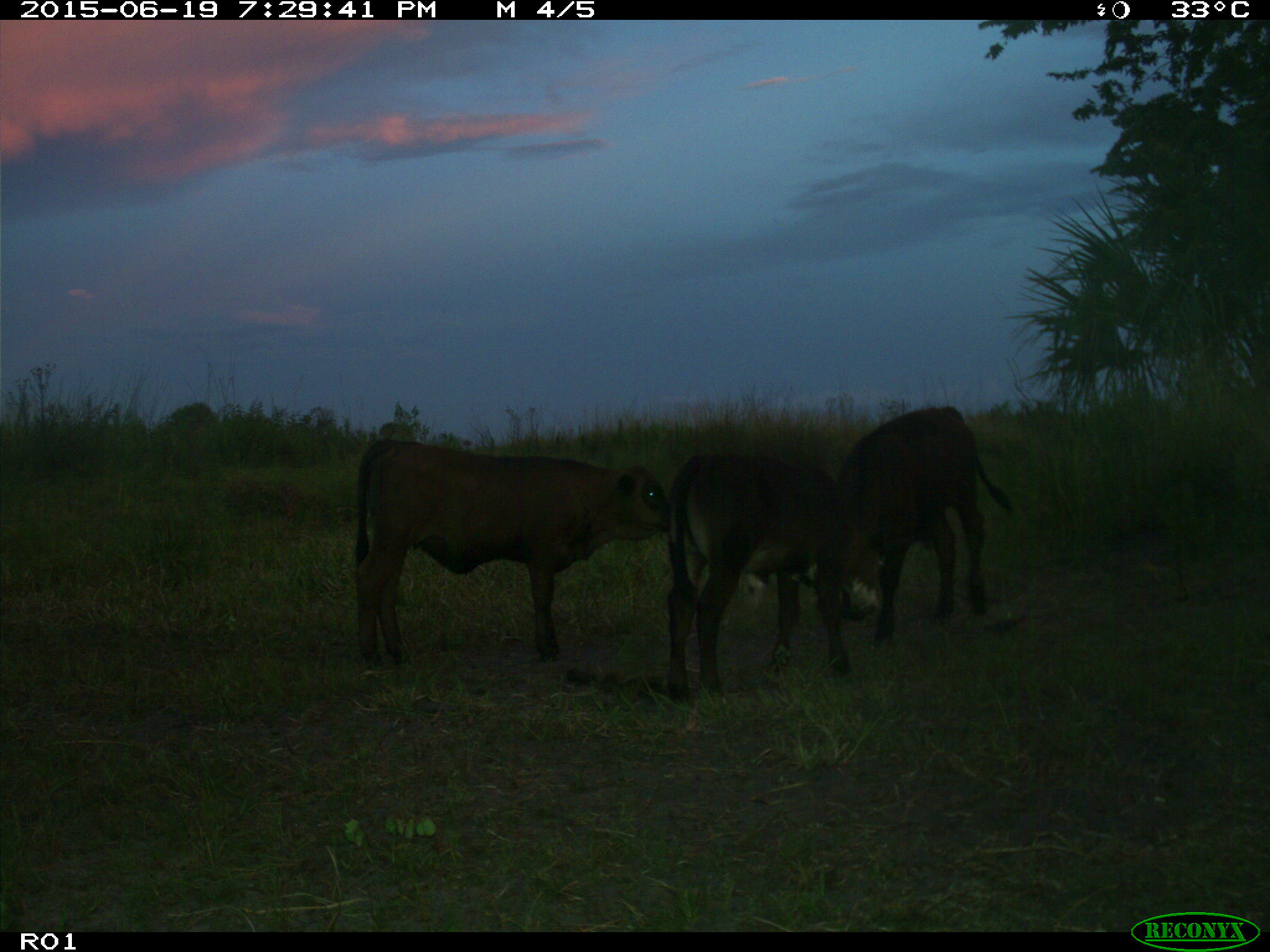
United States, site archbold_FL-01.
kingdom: Animalia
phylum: Chordata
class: Mammalia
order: Artiodactyla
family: Bovidae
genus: Bos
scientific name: Bos taurus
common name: domestic cow